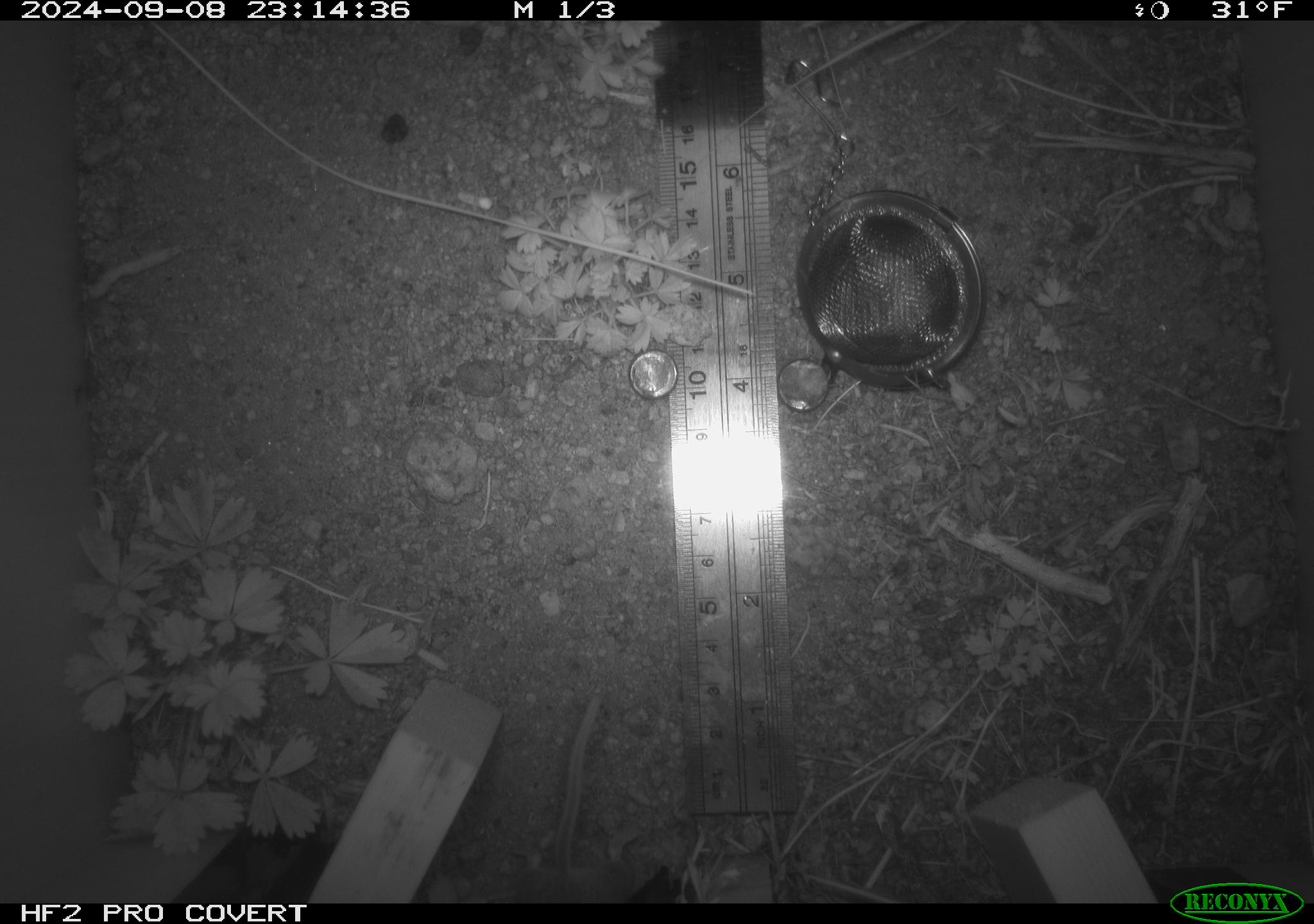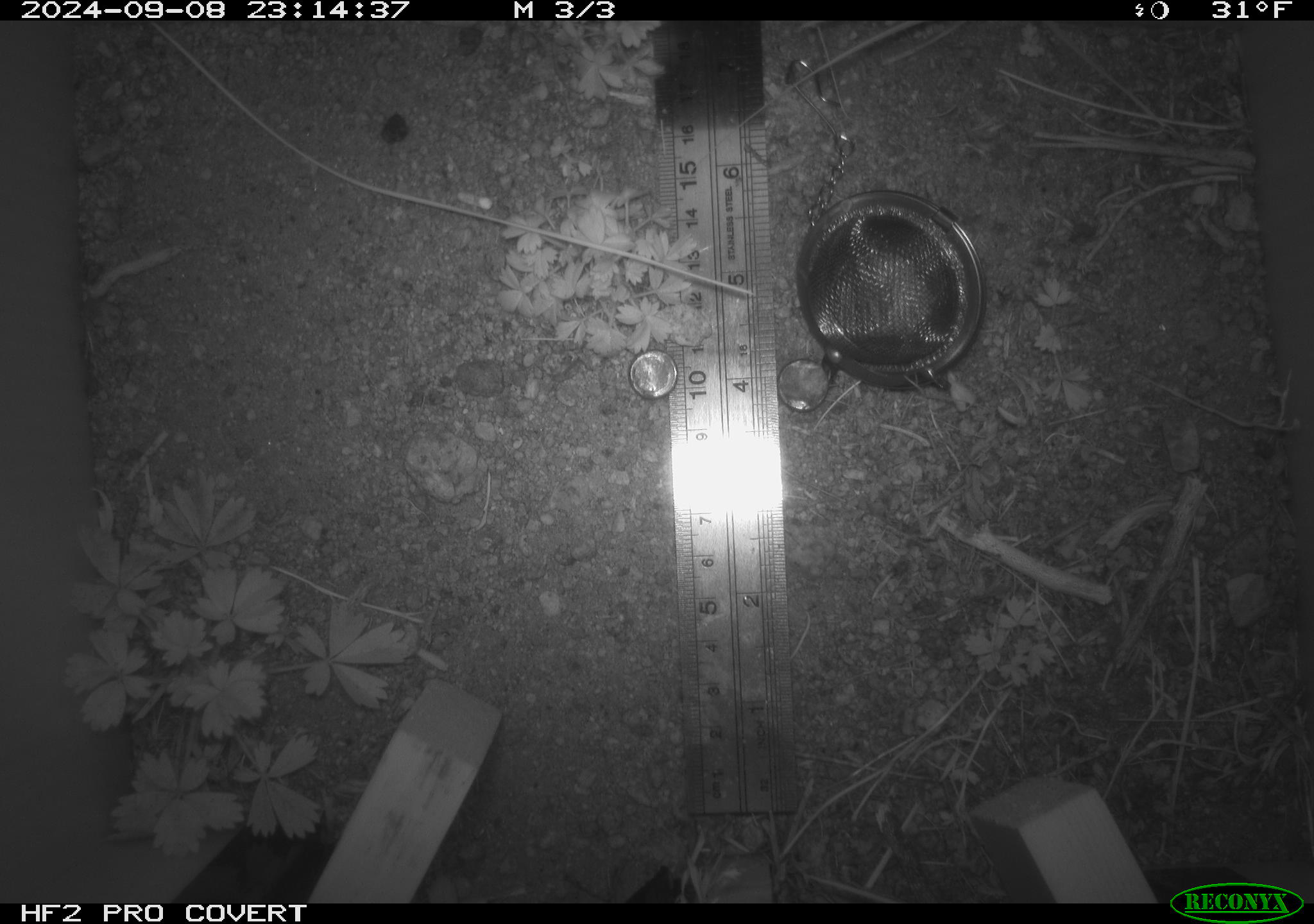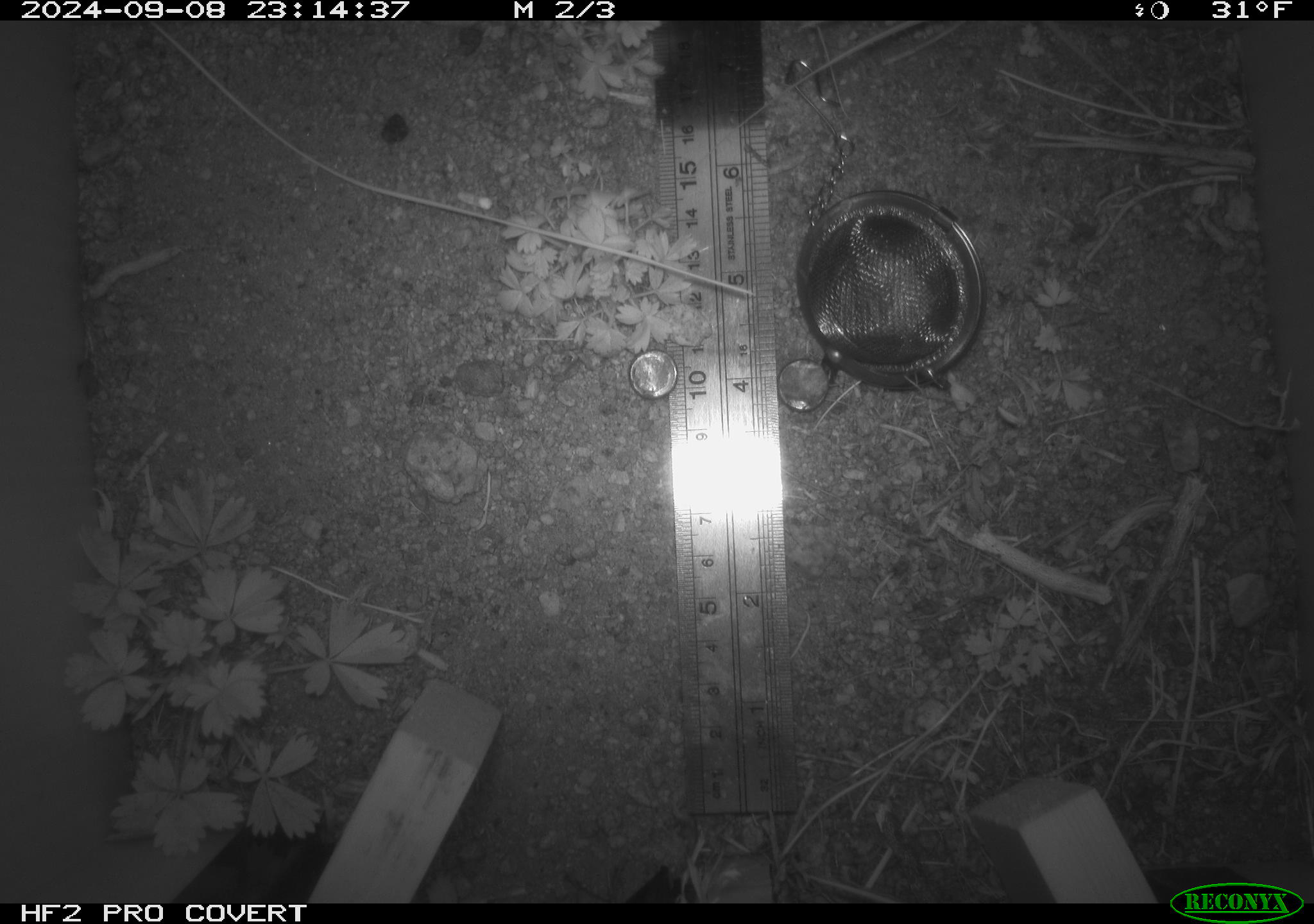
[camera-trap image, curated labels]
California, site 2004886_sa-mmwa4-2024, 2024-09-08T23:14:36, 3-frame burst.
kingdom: Animalia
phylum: Chordata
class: Mammalia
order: Rodentia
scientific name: Rodentia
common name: mouse species